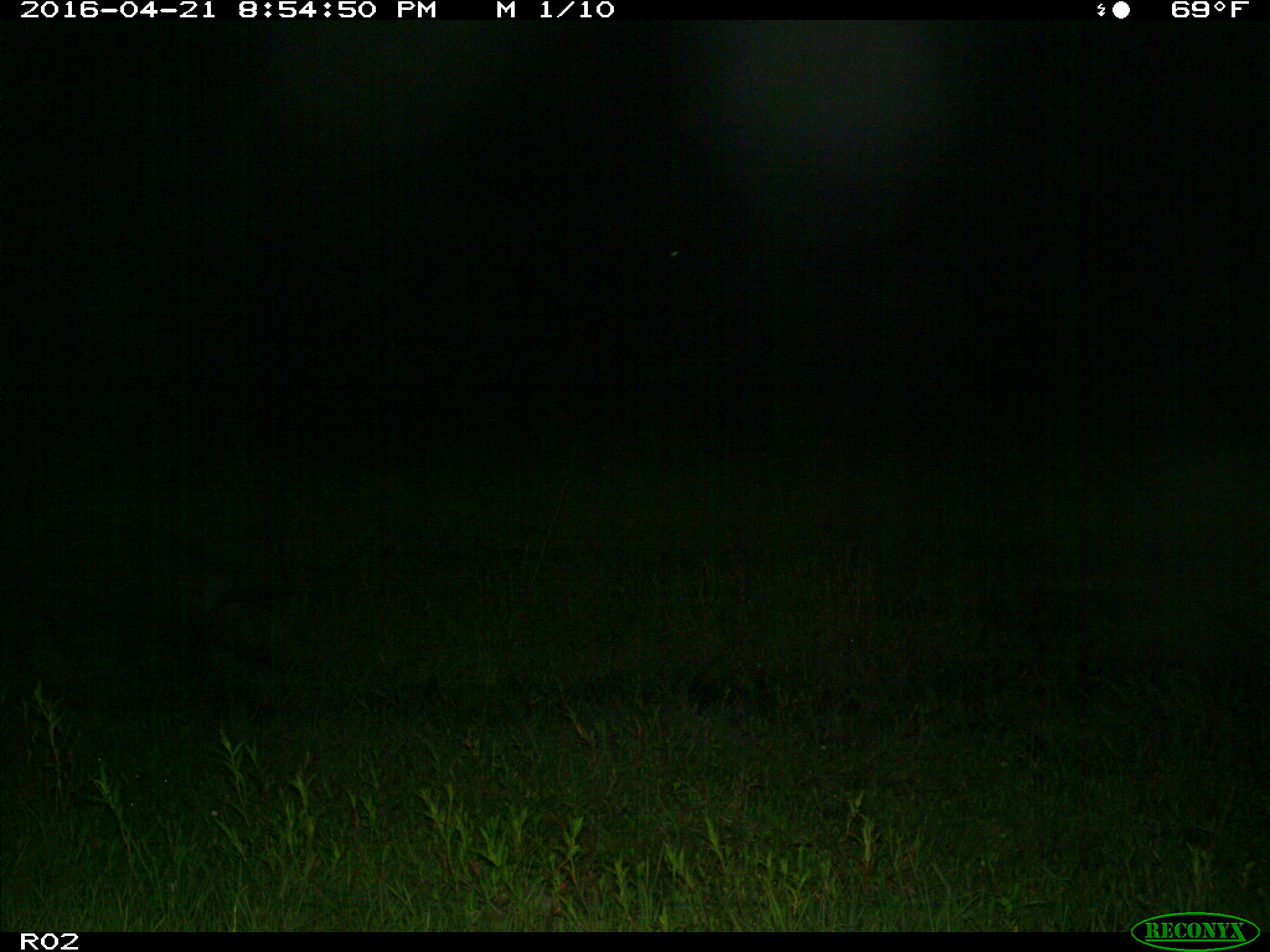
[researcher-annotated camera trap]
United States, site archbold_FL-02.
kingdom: Animalia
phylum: Chordata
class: Mammalia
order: Artiodactyla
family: Suidae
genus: Sus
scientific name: Sus scrofa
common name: wild boar